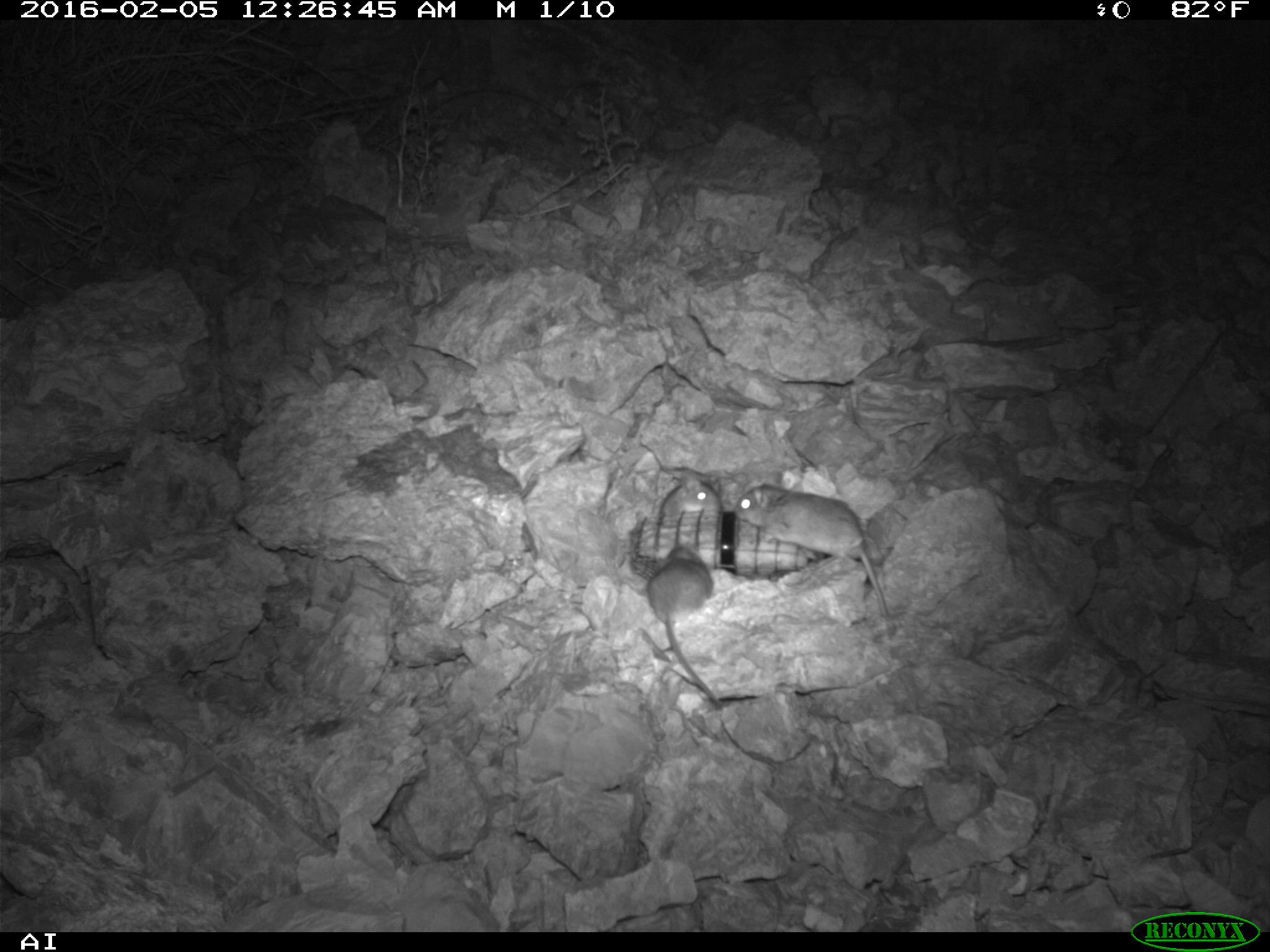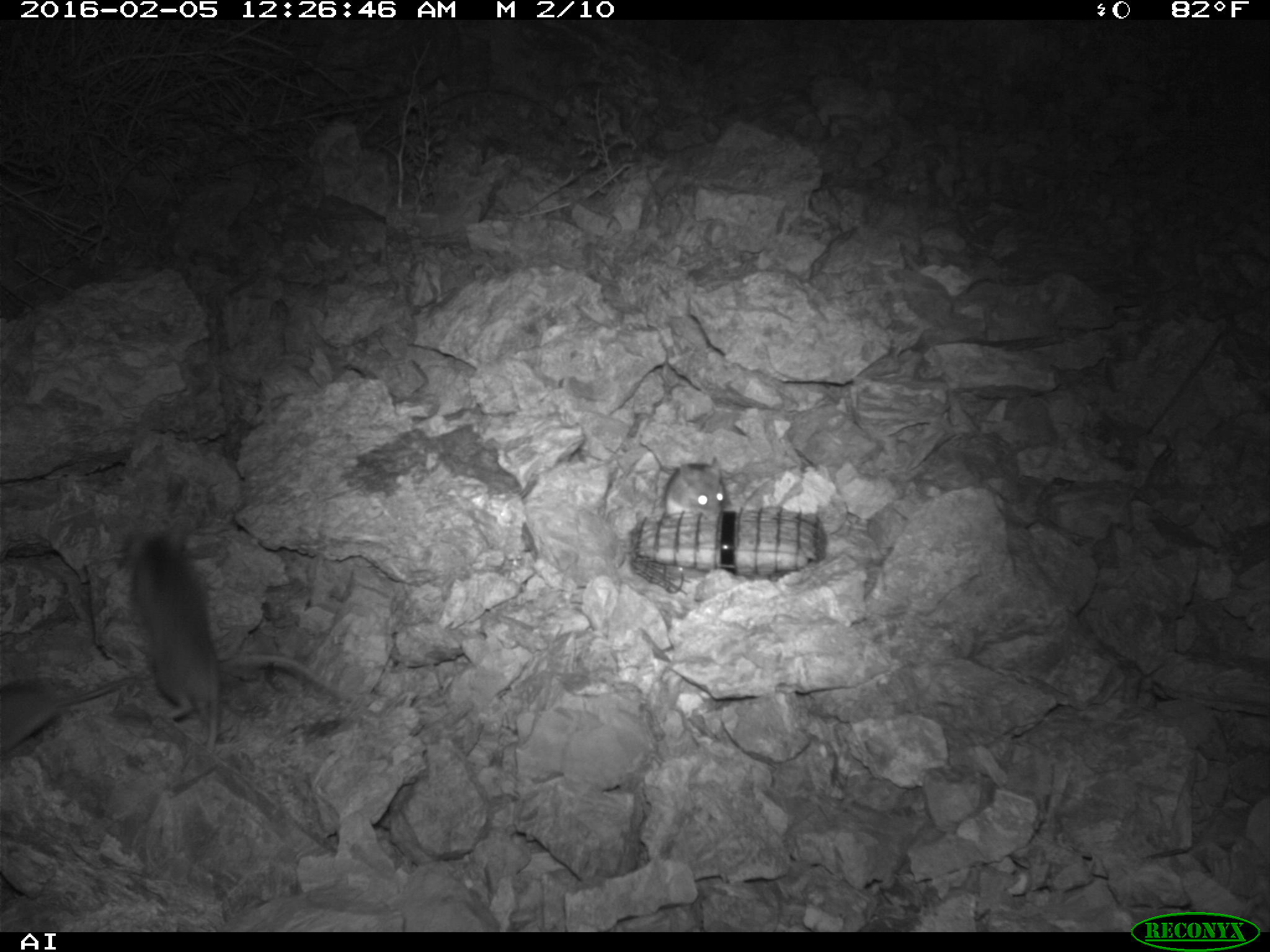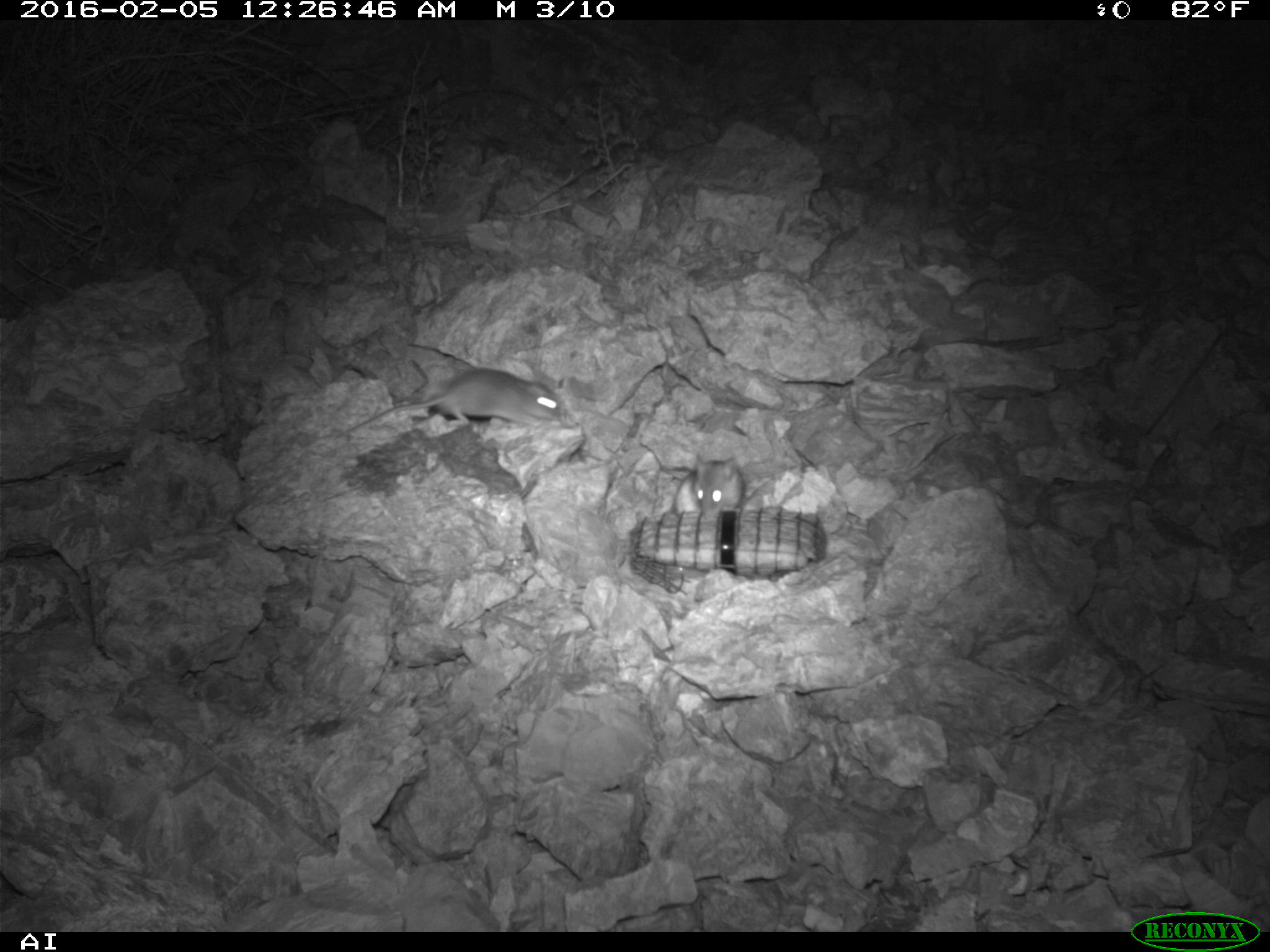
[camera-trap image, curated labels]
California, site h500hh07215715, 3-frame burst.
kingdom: Animalia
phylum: Chordata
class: Mammalia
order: Rodentia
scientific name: Rodentia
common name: rodent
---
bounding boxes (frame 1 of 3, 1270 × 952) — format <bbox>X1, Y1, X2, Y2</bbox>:
rodent: <bbox>734, 482, 887, 616</bbox>; <bbox>646, 546, 719, 704</bbox>; <bbox>657, 472, 722, 512</bbox>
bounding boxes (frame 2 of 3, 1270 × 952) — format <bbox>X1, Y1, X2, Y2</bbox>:
rodent: <bbox>124, 534, 220, 751</bbox>; <bbox>0, 675, 136, 757</bbox>; <bbox>637, 440, 727, 520</bbox>; <bbox>220, 651, 362, 698</bbox>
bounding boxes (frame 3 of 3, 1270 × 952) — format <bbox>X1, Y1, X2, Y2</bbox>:
rodent: <bbox>333, 369, 564, 440</bbox>; <bbox>670, 452, 743, 512</bbox>